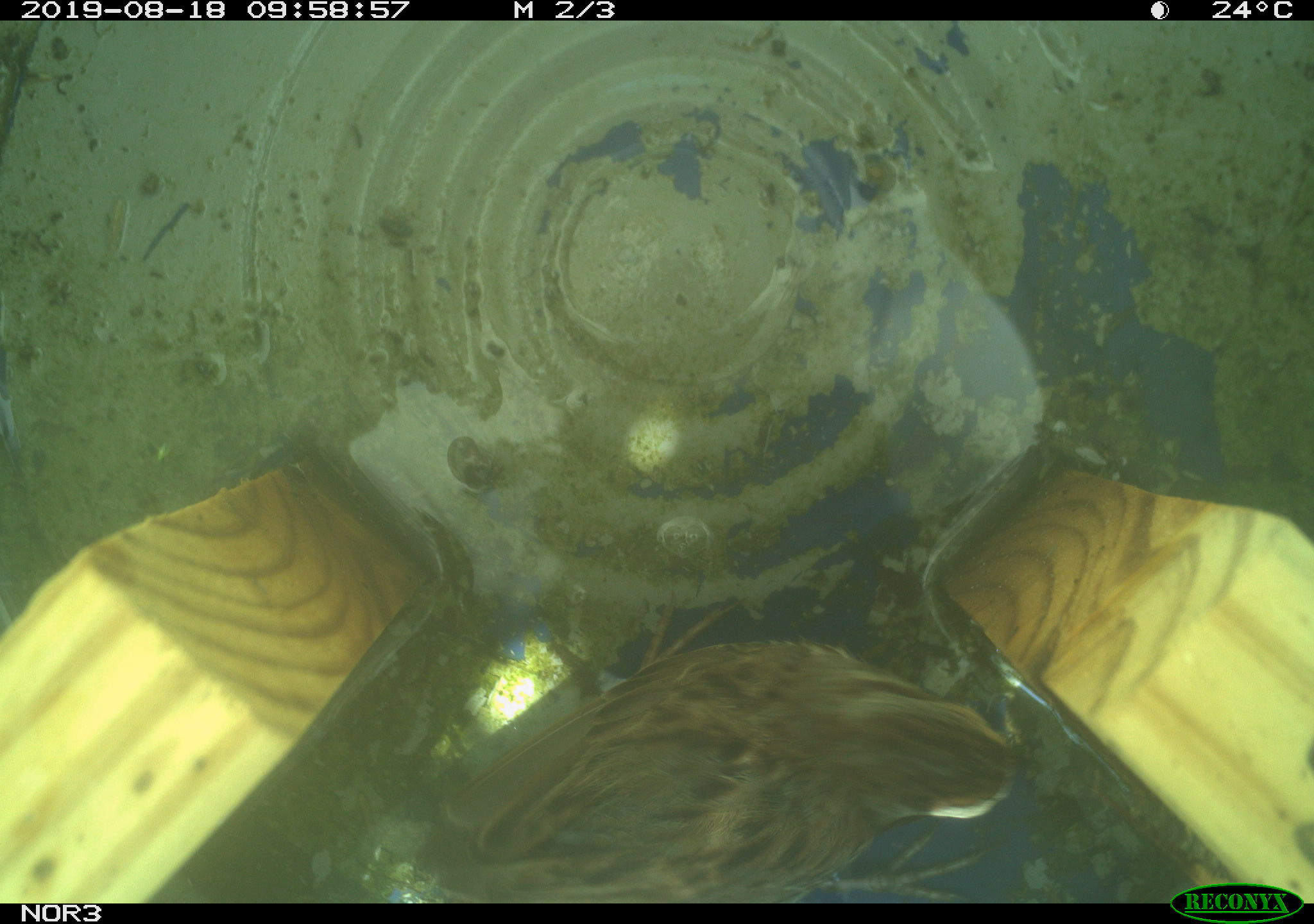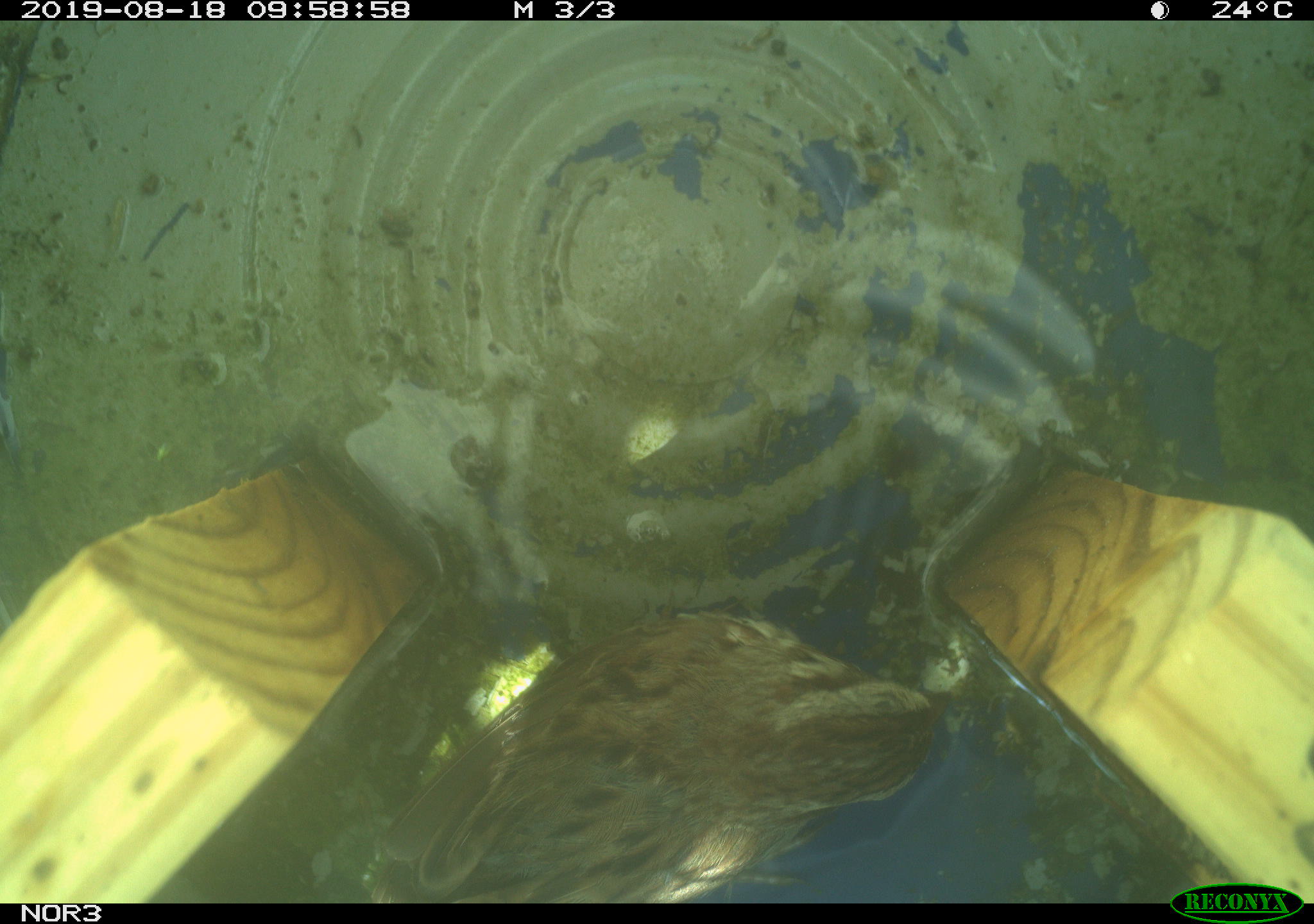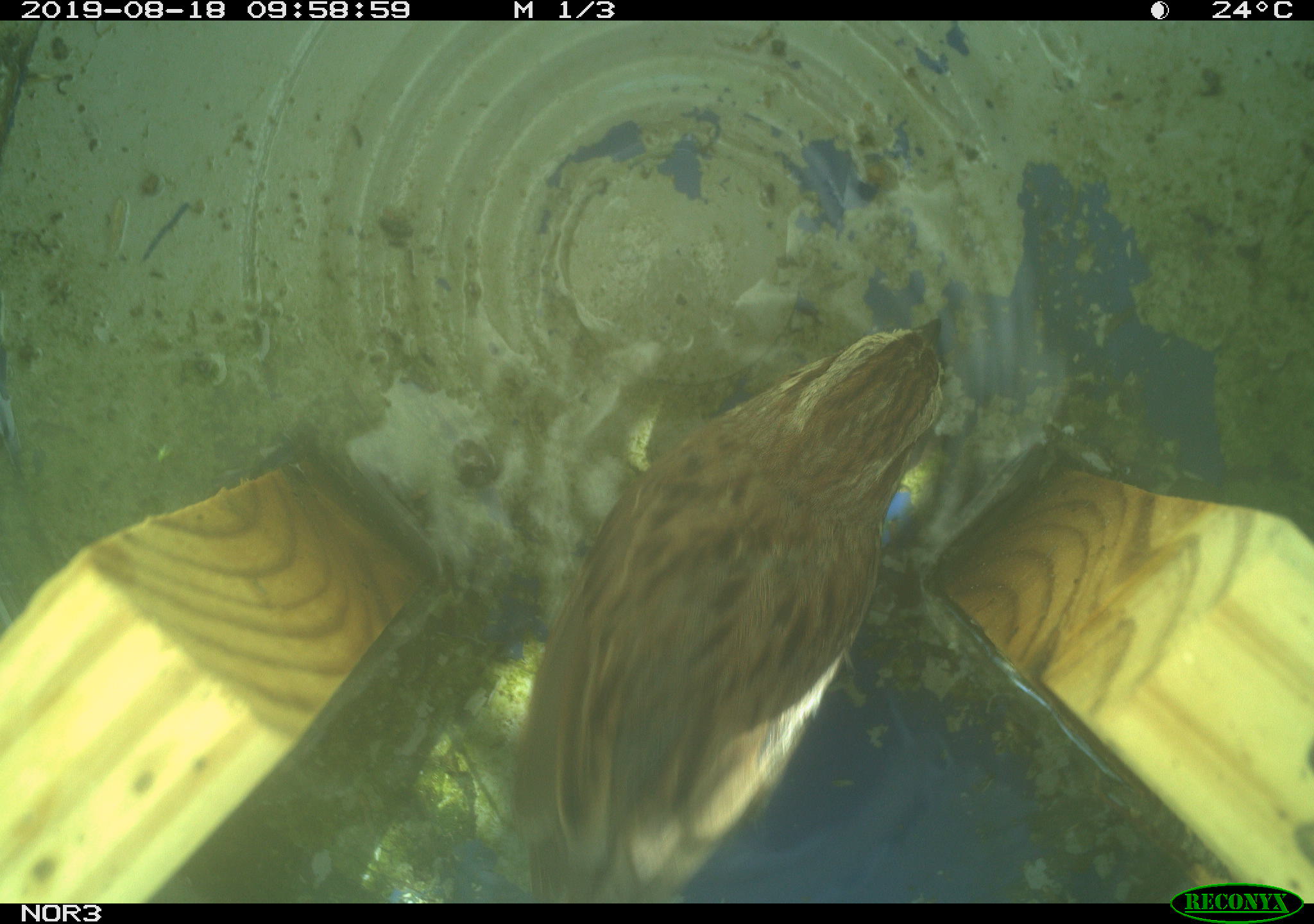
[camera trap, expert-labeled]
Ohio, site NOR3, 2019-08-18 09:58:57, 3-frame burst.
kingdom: Animalia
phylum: Chordata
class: Aves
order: Passeriformes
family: Passerellidae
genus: Melospiza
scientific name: Melospiza melodia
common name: song sparrow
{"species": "song sparrow (Melospiza melodia)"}